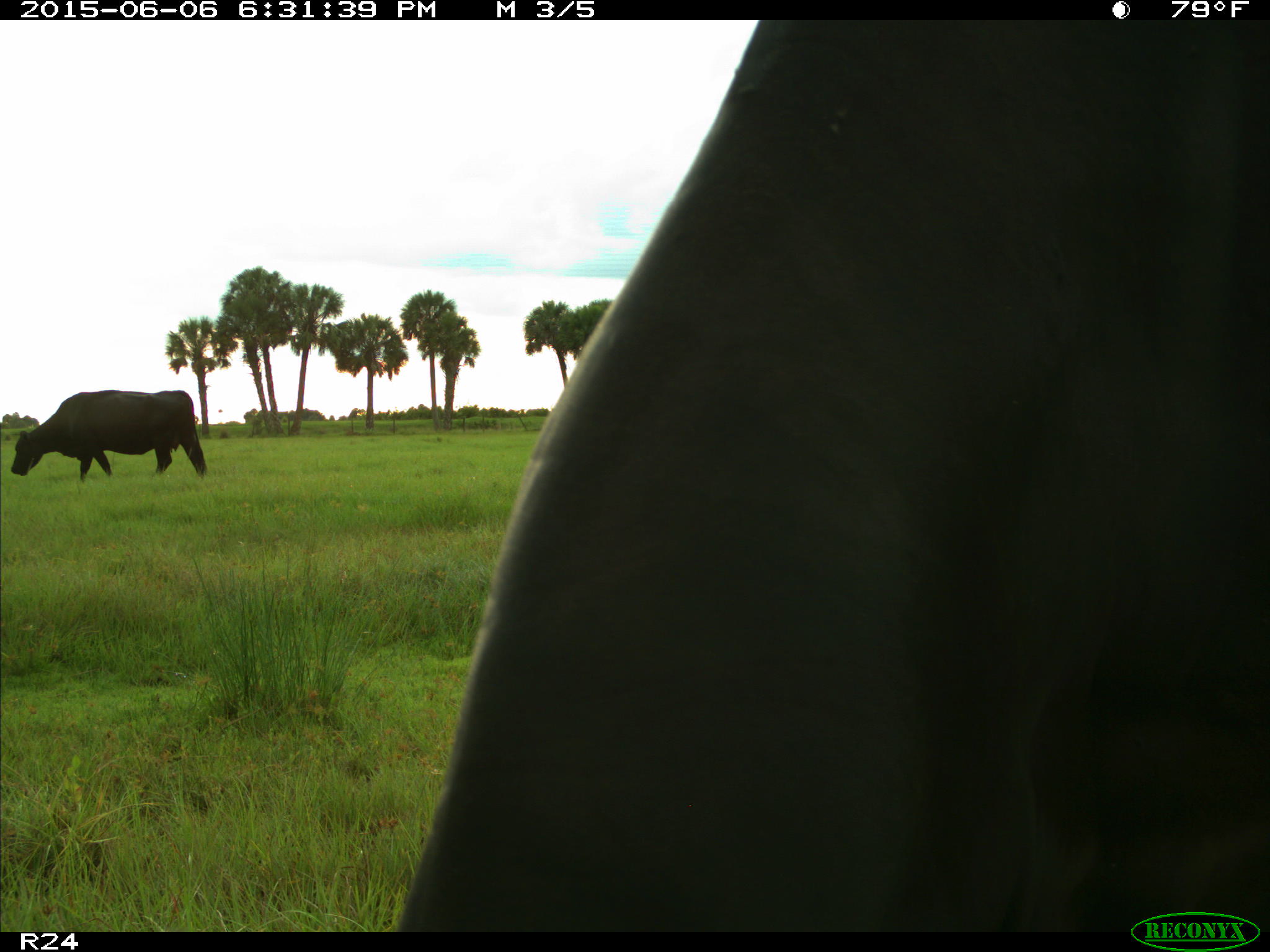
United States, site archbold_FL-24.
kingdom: Animalia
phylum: Chordata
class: Mammalia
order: Artiodactyla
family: Bovidae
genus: Bos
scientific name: Bos taurus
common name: domestic cow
Bos taurus (domestic cow).